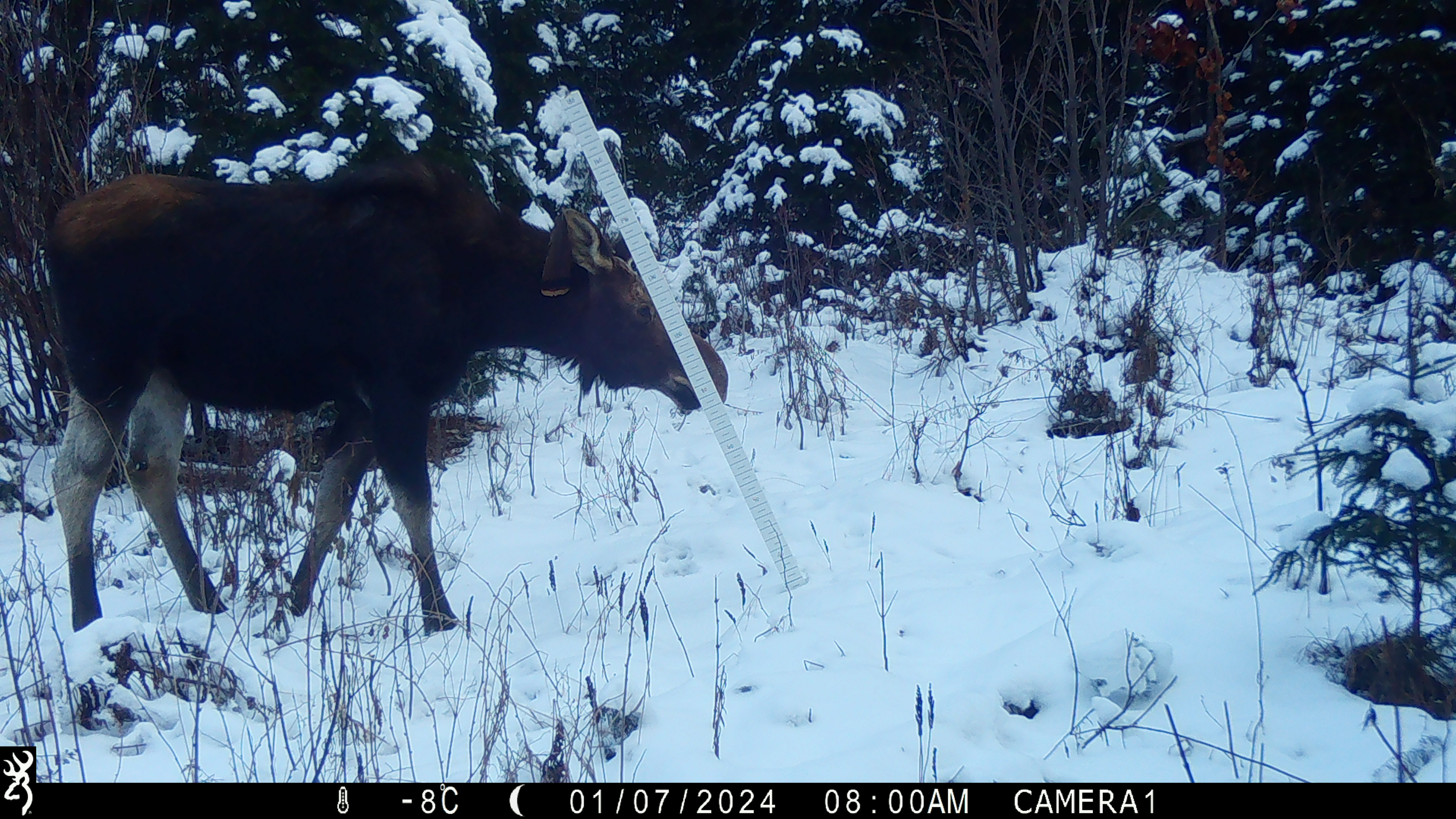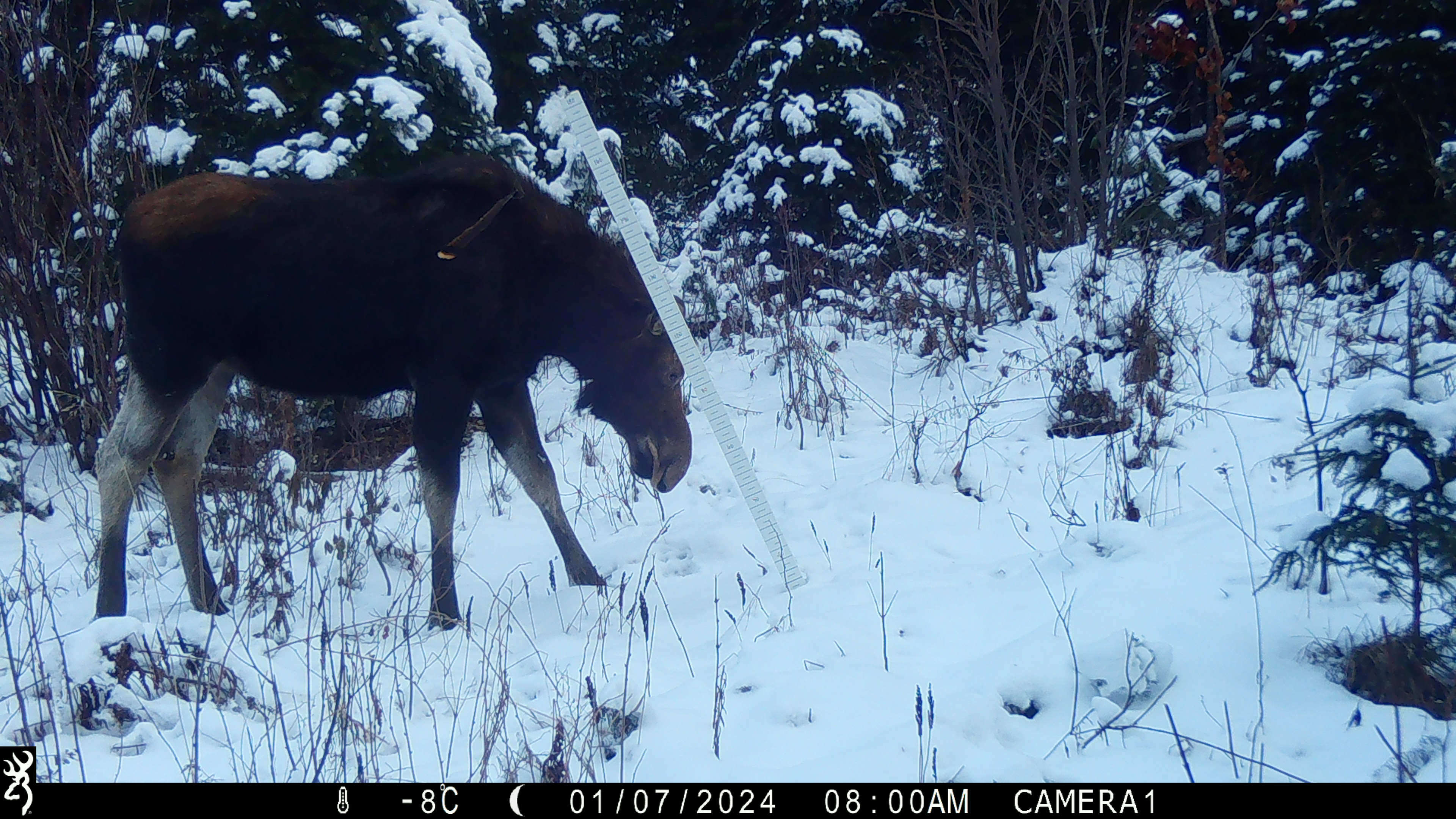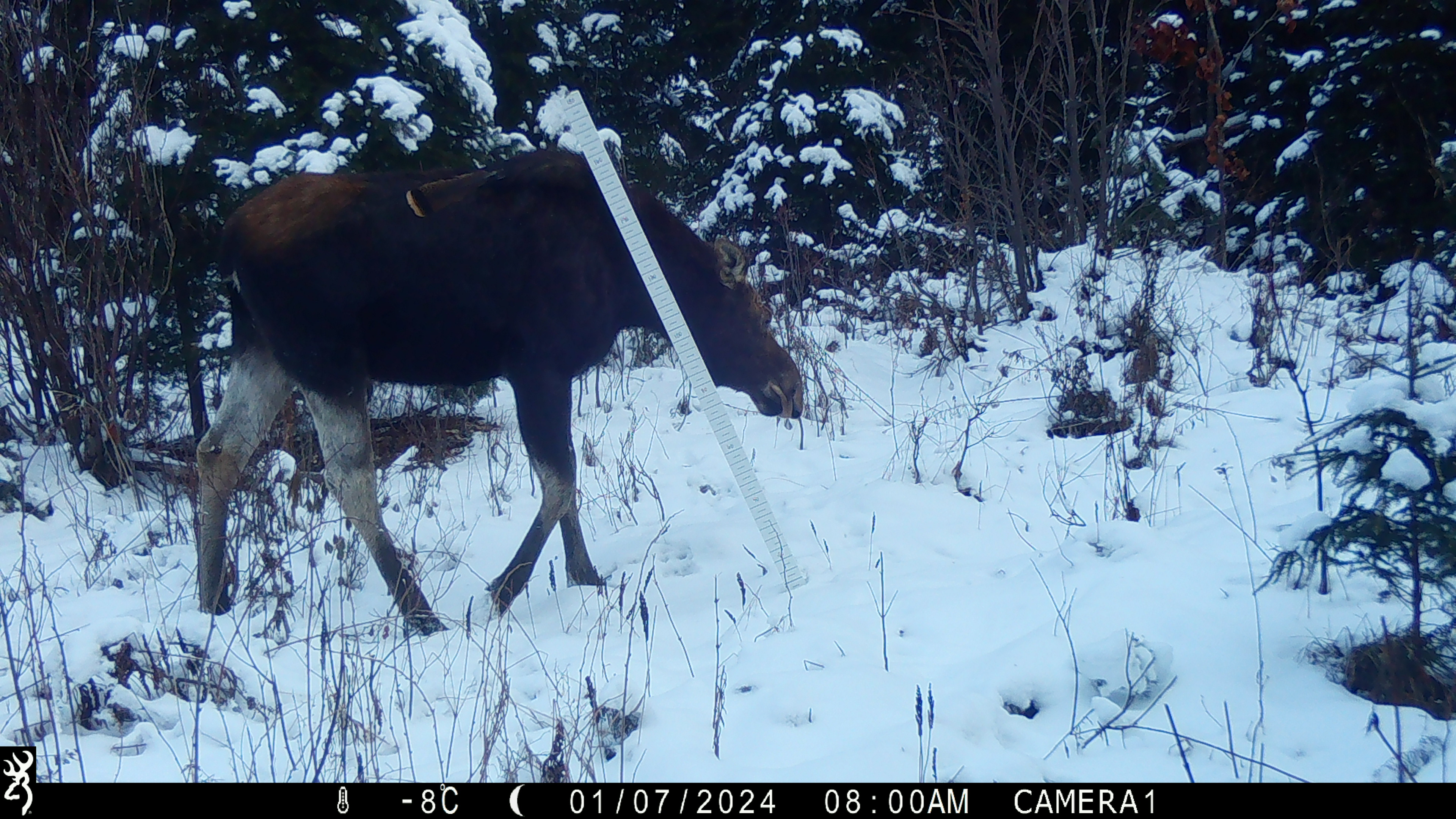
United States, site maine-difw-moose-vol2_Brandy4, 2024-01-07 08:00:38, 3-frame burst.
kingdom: Animalia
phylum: Chordata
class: Mammalia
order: Artiodactyla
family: Cervidae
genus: Alces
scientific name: Alces alces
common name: moose